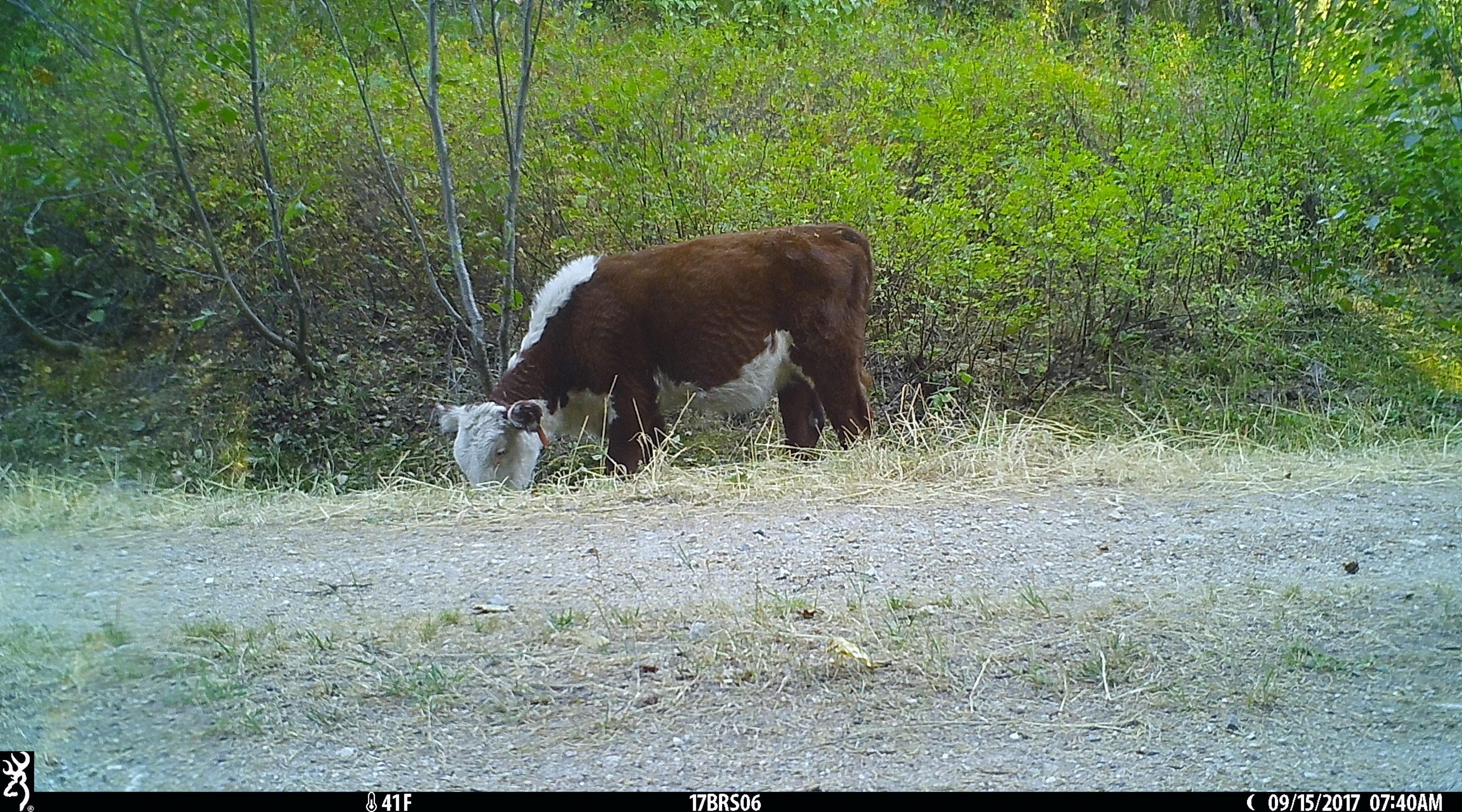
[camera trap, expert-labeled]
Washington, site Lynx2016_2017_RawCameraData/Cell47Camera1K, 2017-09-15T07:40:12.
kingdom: Animalia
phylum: Chordata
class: Mammalia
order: Artiodactyla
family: Bovidae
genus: Bos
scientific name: Bos taurus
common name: domestic cattle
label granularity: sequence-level